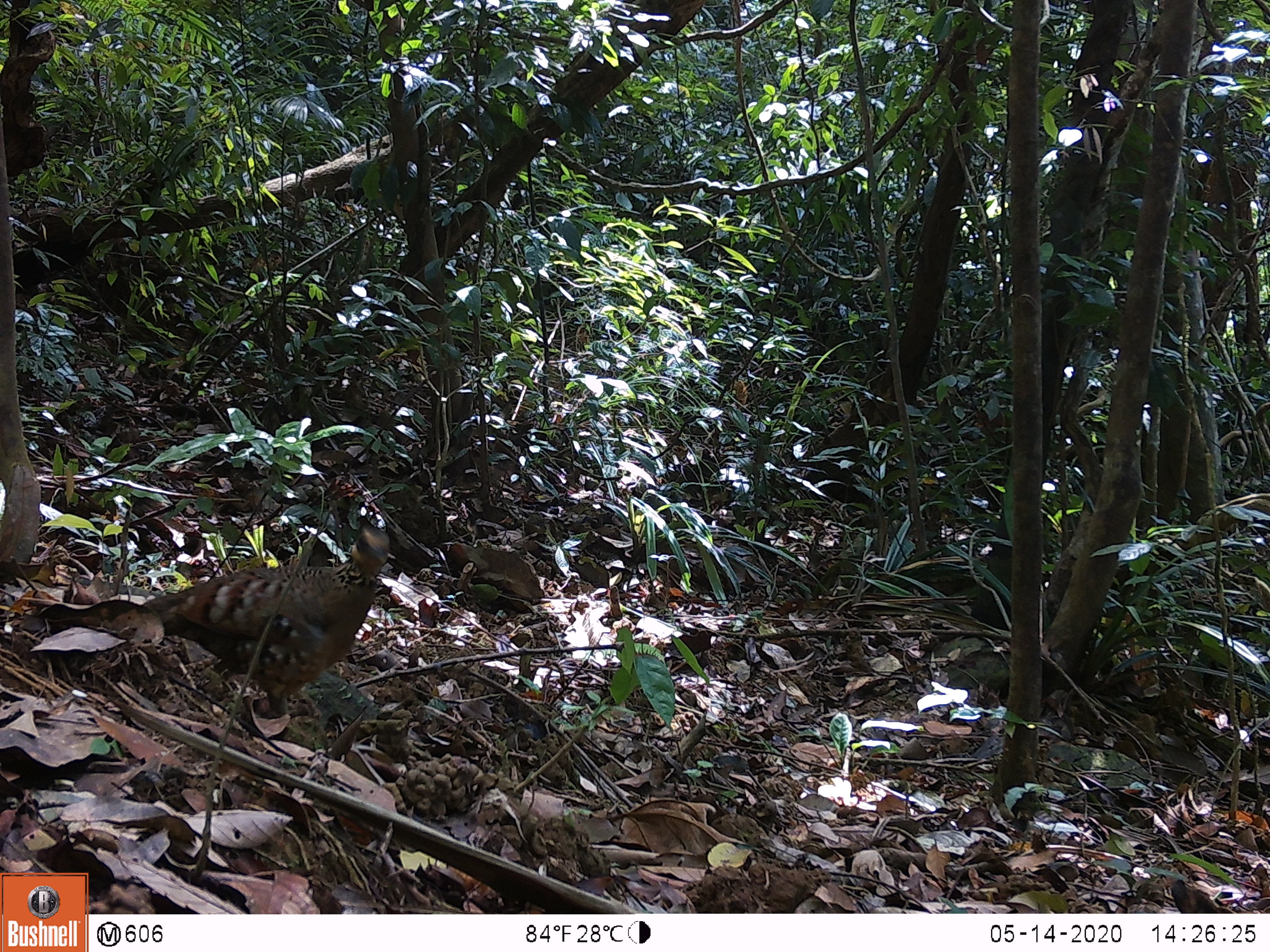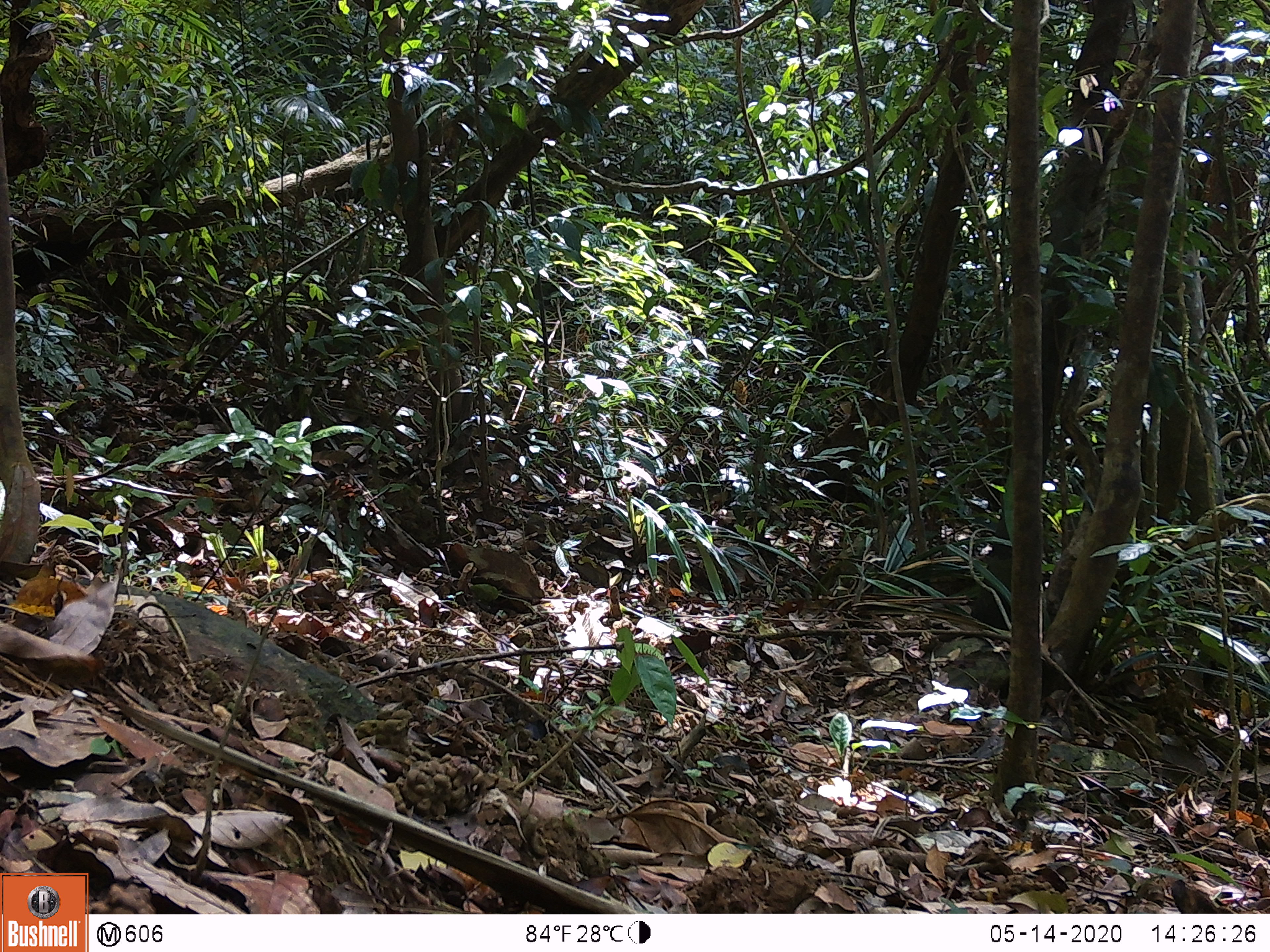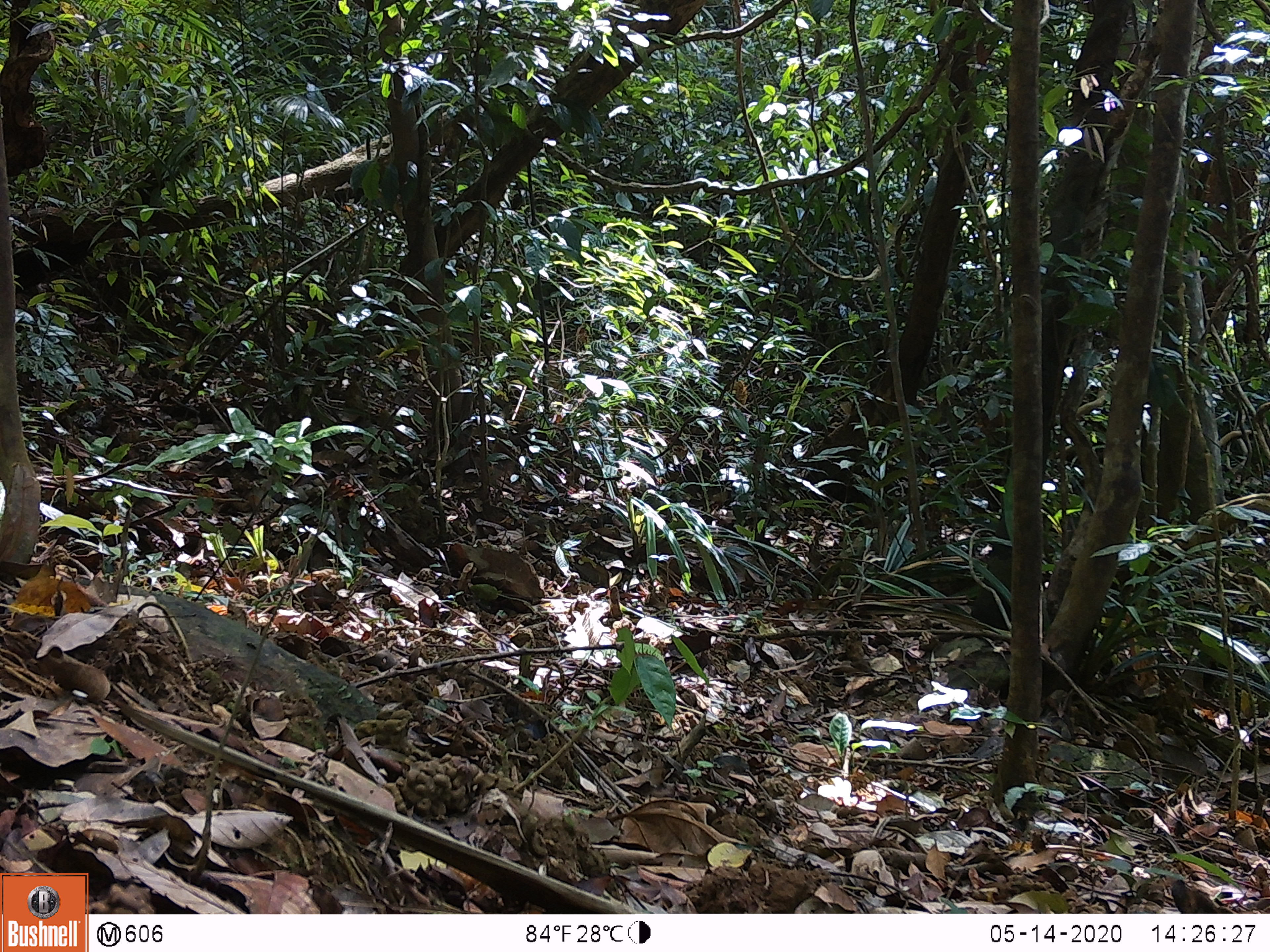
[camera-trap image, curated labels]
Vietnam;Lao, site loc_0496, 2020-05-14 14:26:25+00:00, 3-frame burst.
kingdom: Animalia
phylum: Chordata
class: Aves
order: Galliformes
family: Phasianidae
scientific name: Phasianidae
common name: partridge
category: unidentified partridge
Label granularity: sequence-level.